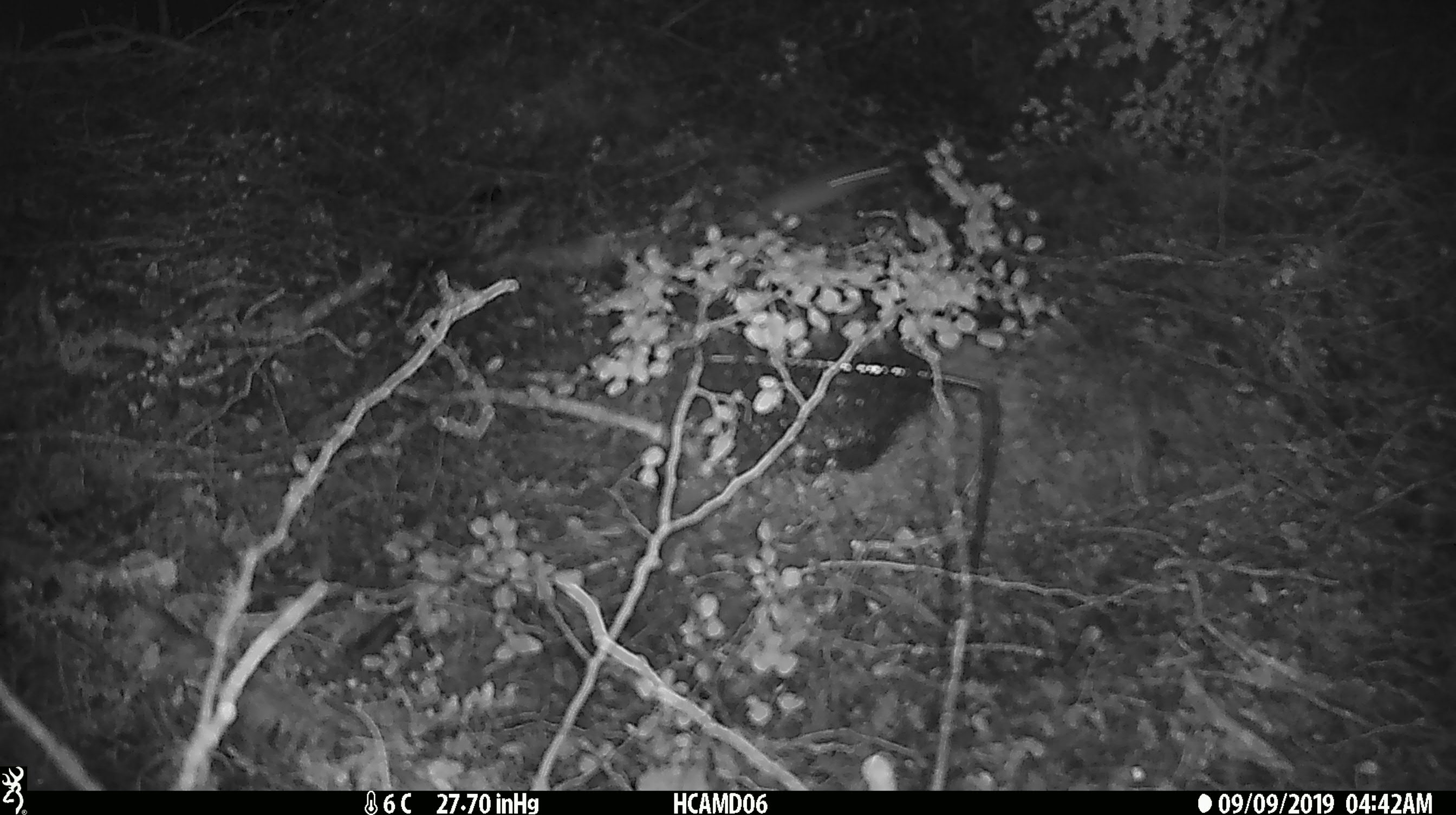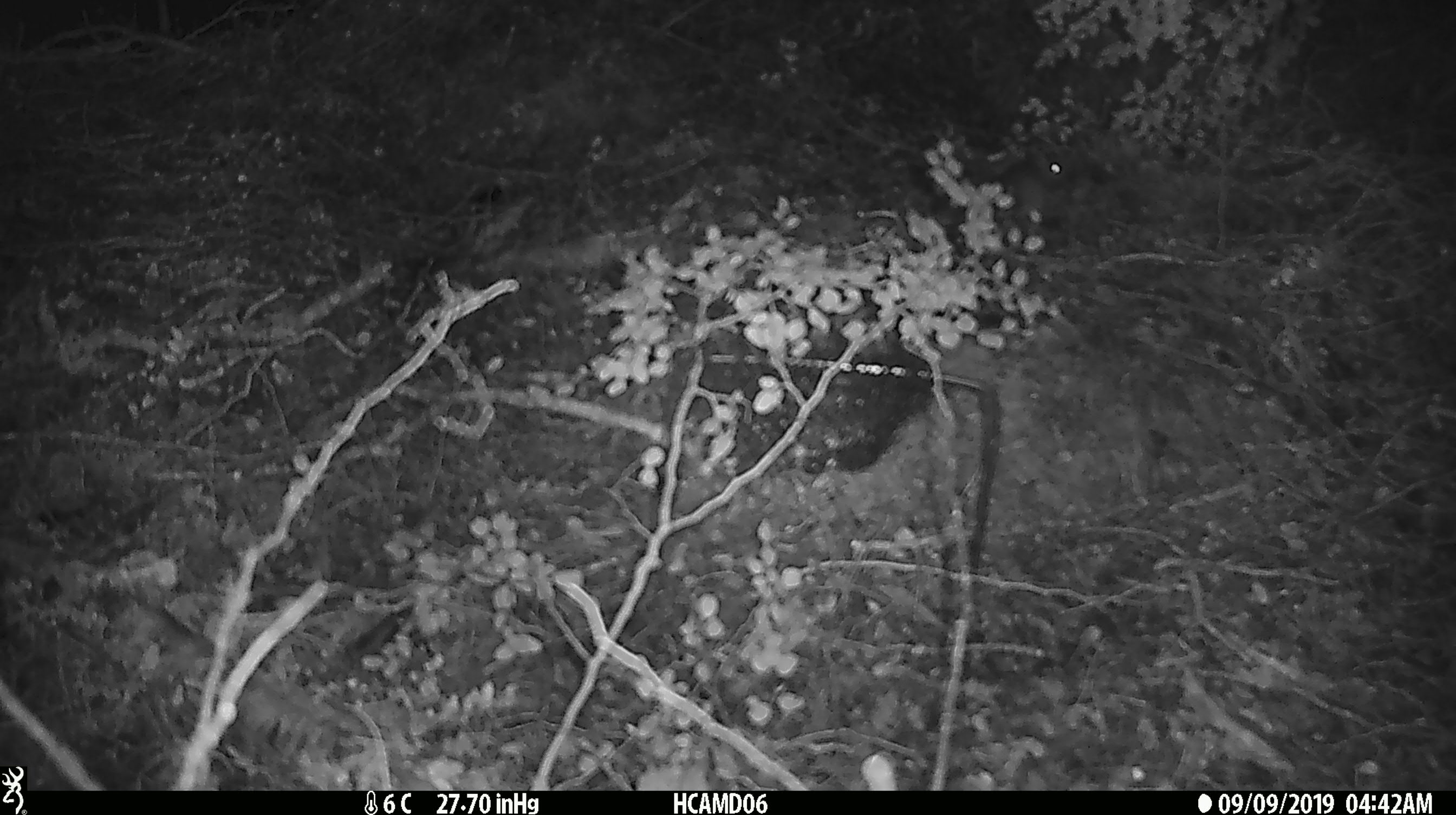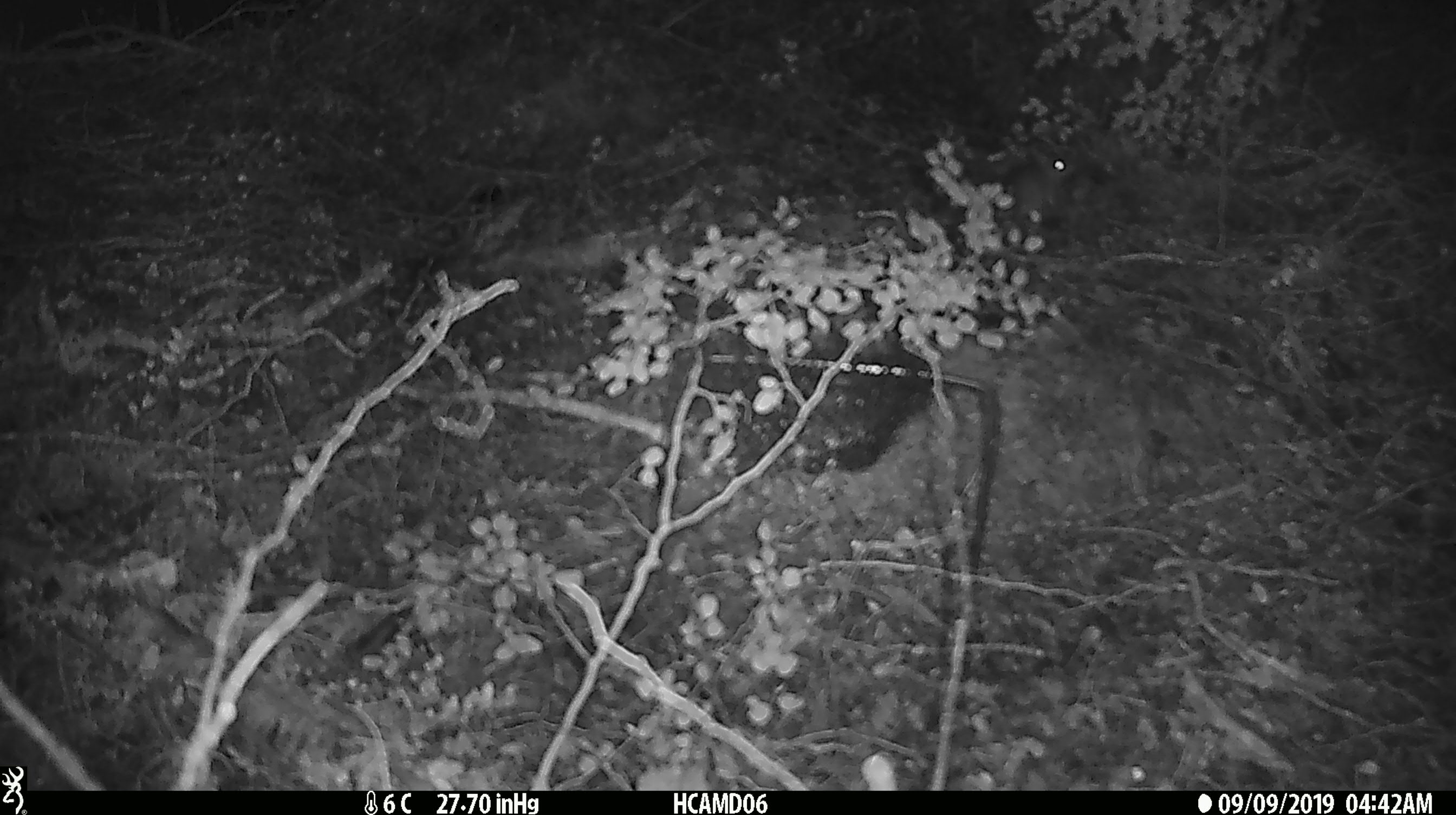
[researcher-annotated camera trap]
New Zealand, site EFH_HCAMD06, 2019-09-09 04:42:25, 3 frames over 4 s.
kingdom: Animalia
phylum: Chordata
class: Mammalia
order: Rodentia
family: Muridae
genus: Mus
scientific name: Mus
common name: mouse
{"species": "mouse (Mus)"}